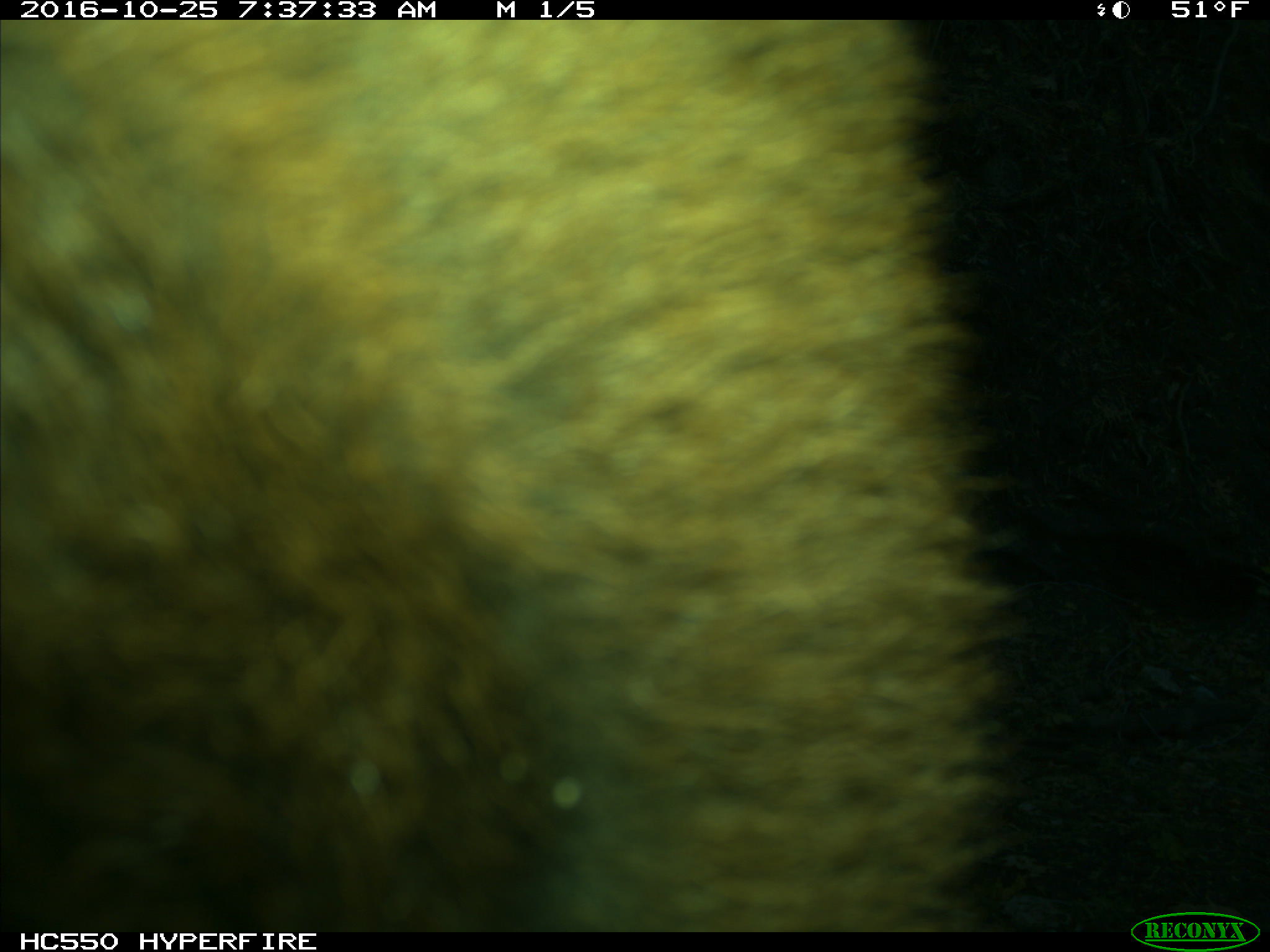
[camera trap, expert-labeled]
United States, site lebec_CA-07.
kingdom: Animalia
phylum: Chordata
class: Mammalia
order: Artiodactyla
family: Bovidae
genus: Bos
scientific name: Bos taurus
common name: domestic cow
Bos taurus (domestic cow).